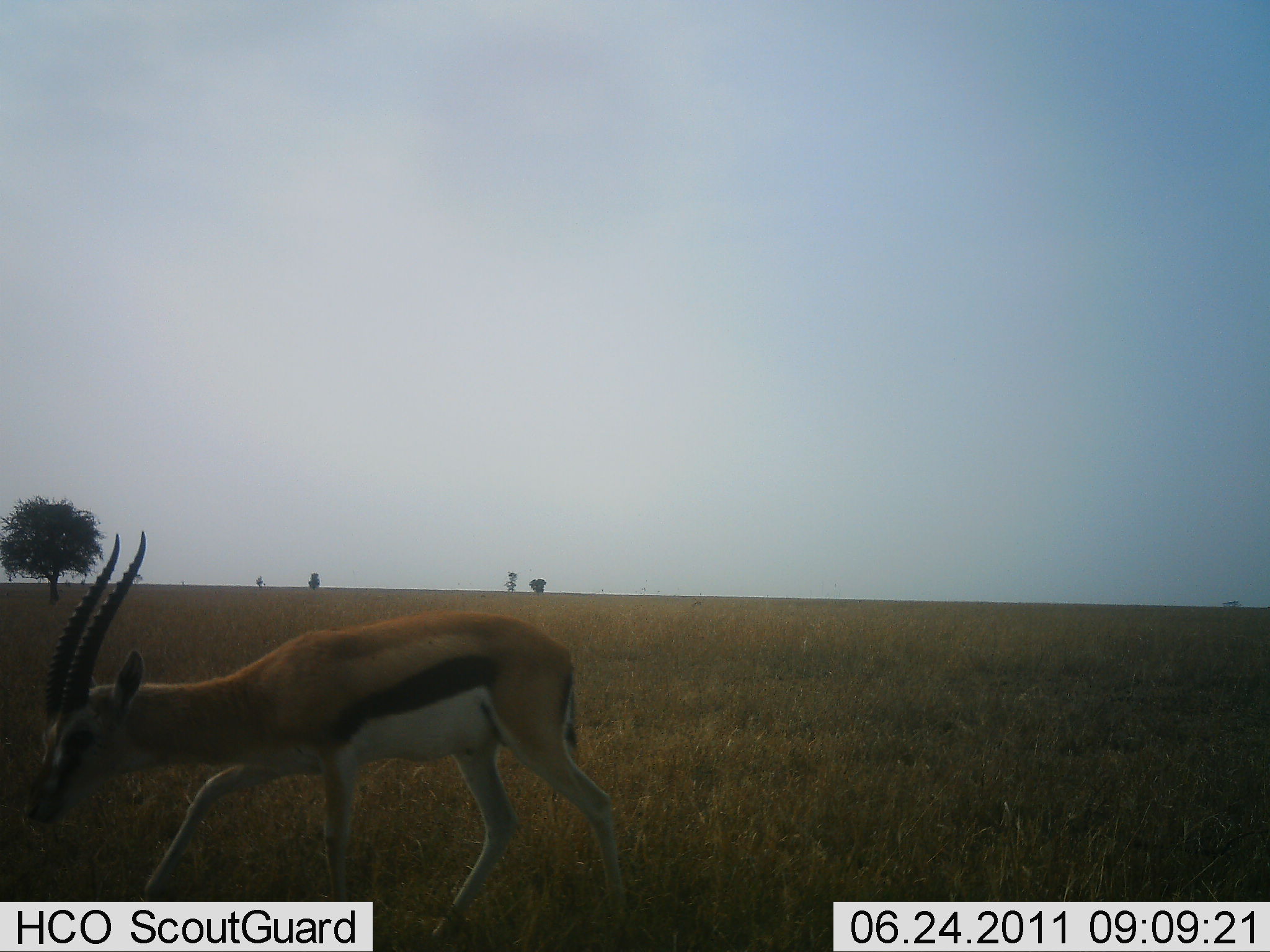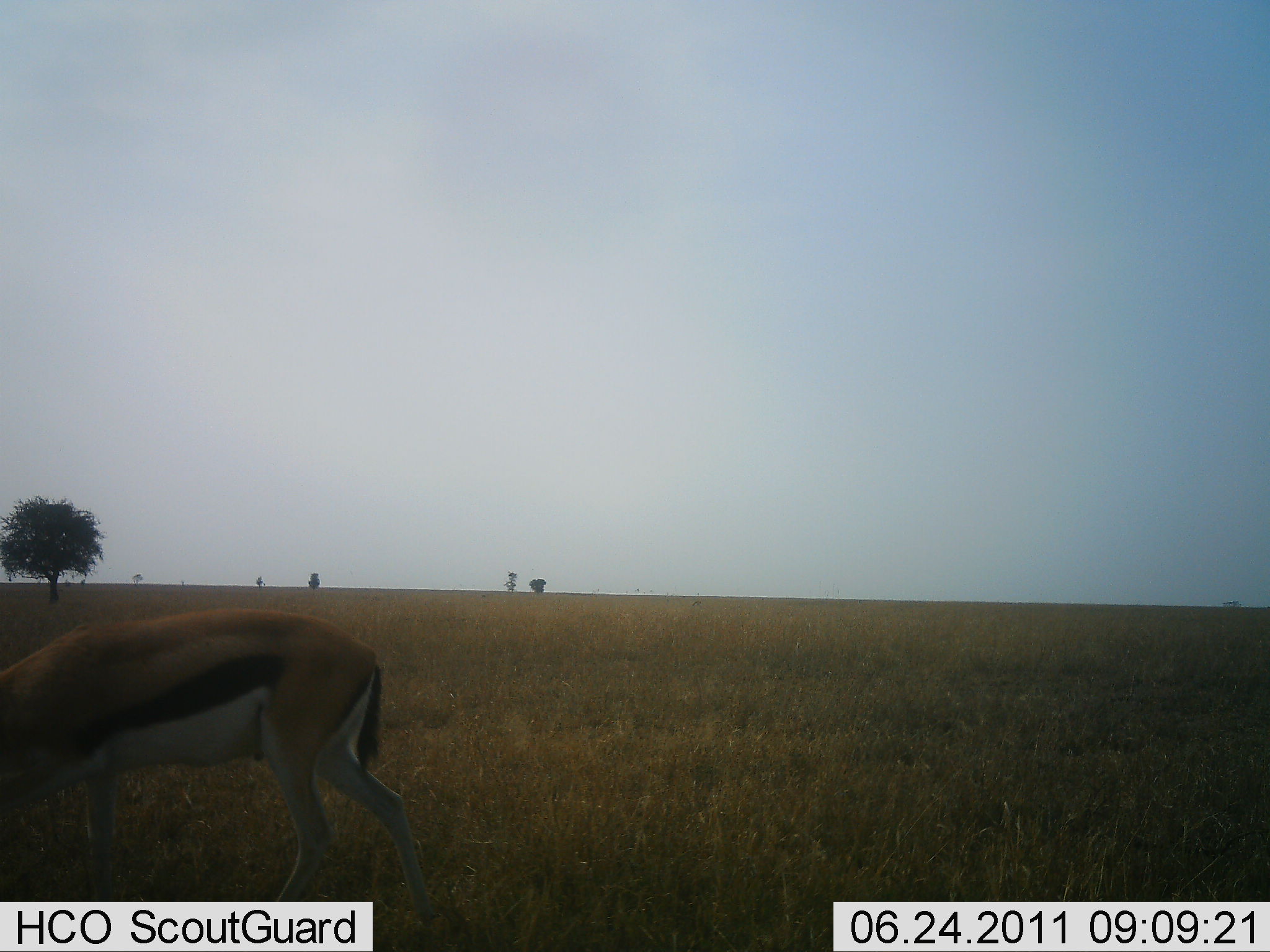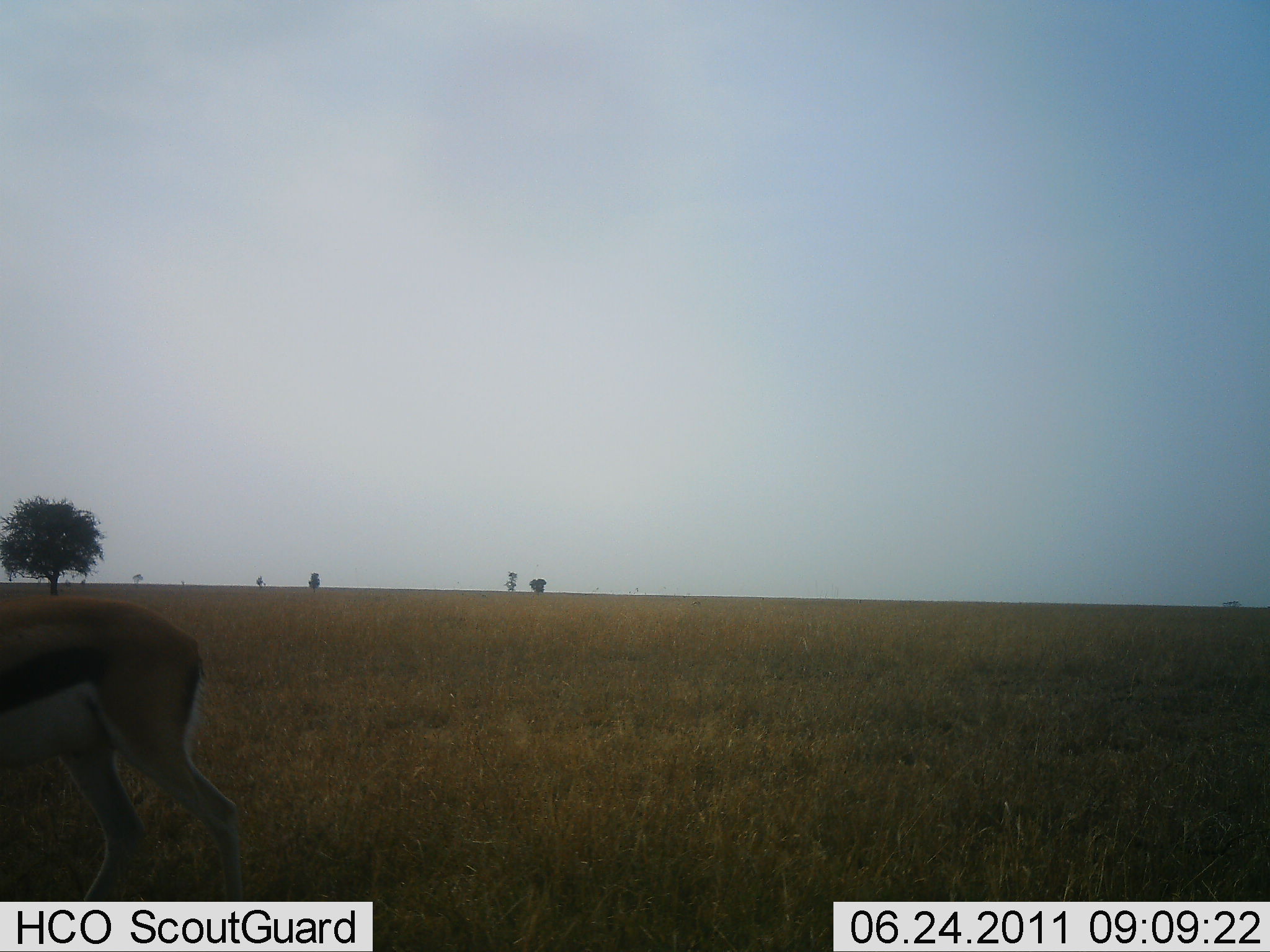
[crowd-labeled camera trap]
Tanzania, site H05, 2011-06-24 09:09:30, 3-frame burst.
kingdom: Animalia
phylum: Chordata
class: Mammalia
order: Artiodactyla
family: Bovidae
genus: Eudorcas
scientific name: Eudorcas thomsonii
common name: thomson's gazelle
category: gazellethomsons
Gazellethomsons (thomson's gazelle) (Eudorcas thomsonii), count 1. Behavior (volunteer vote fractions): standing 17%, resting 0%, moving 92%, interacting 0%. Young present (vote fraction): 0%. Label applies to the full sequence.